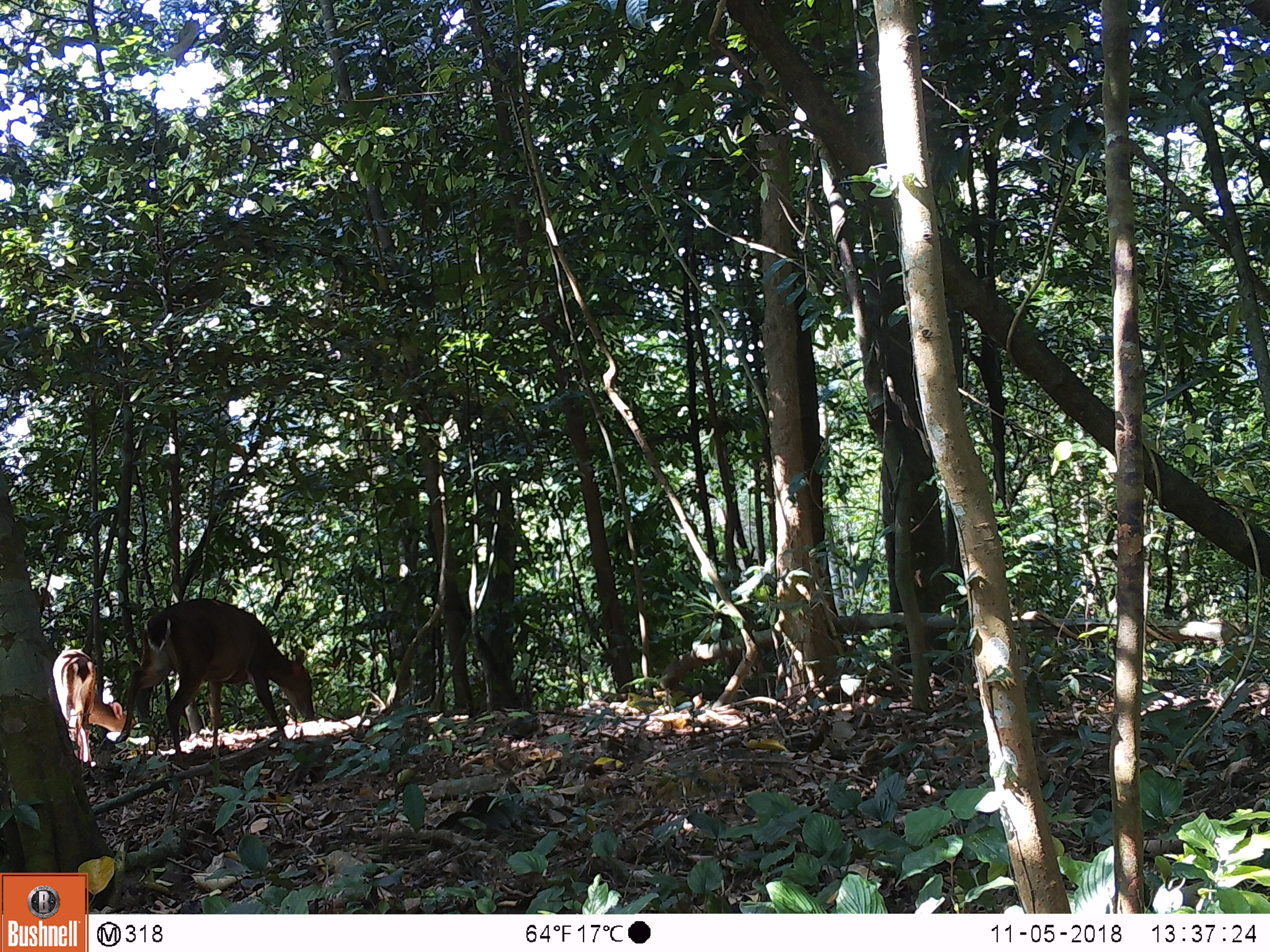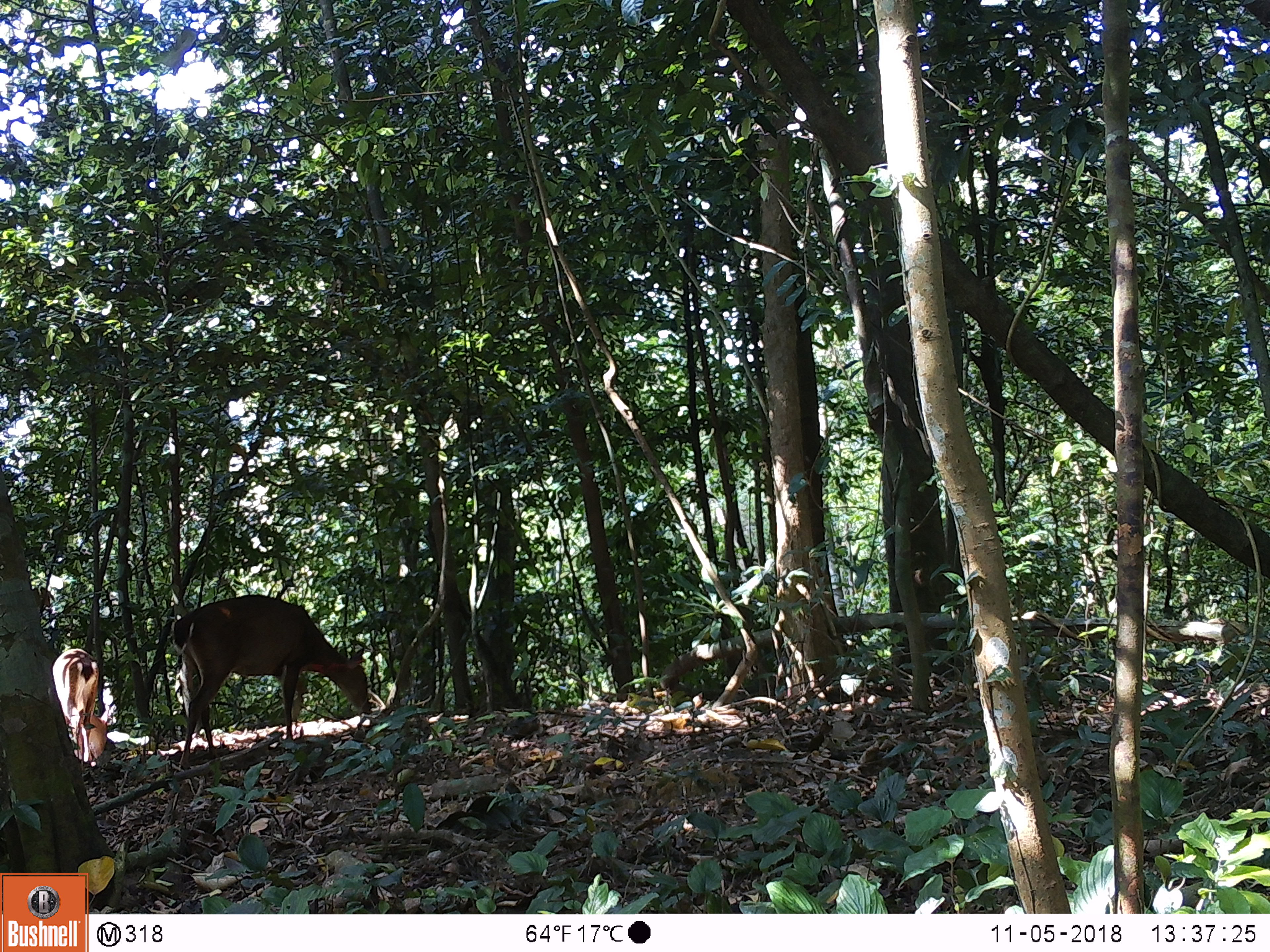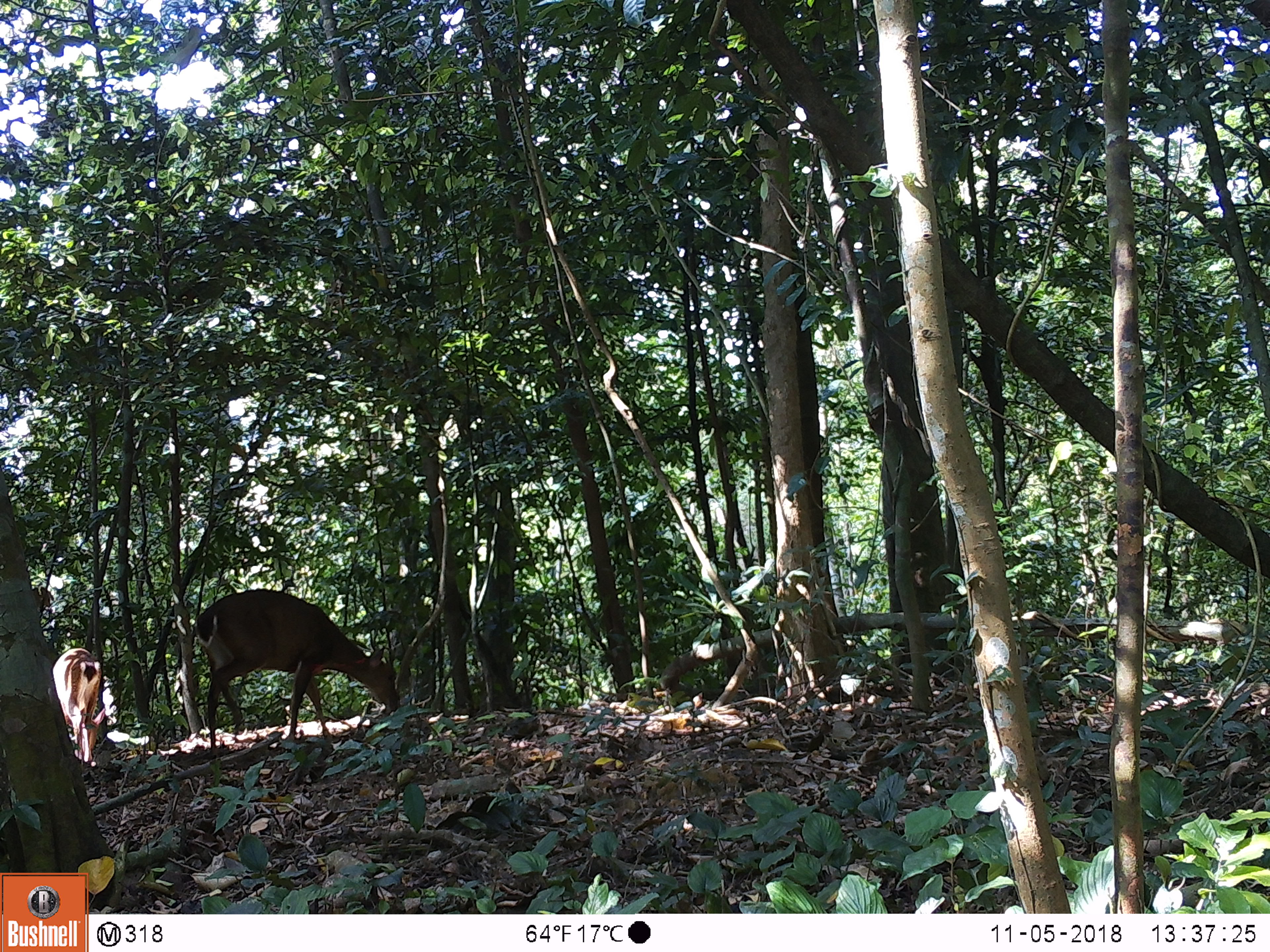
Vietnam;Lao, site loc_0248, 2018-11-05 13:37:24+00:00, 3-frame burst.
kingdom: Animalia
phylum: Chordata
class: Mammalia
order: Artiodactyla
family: Cervidae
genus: Muntiacus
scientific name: Muntiacus vuquangensis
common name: large-antlered muntjac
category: large antlered muntjac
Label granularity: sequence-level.